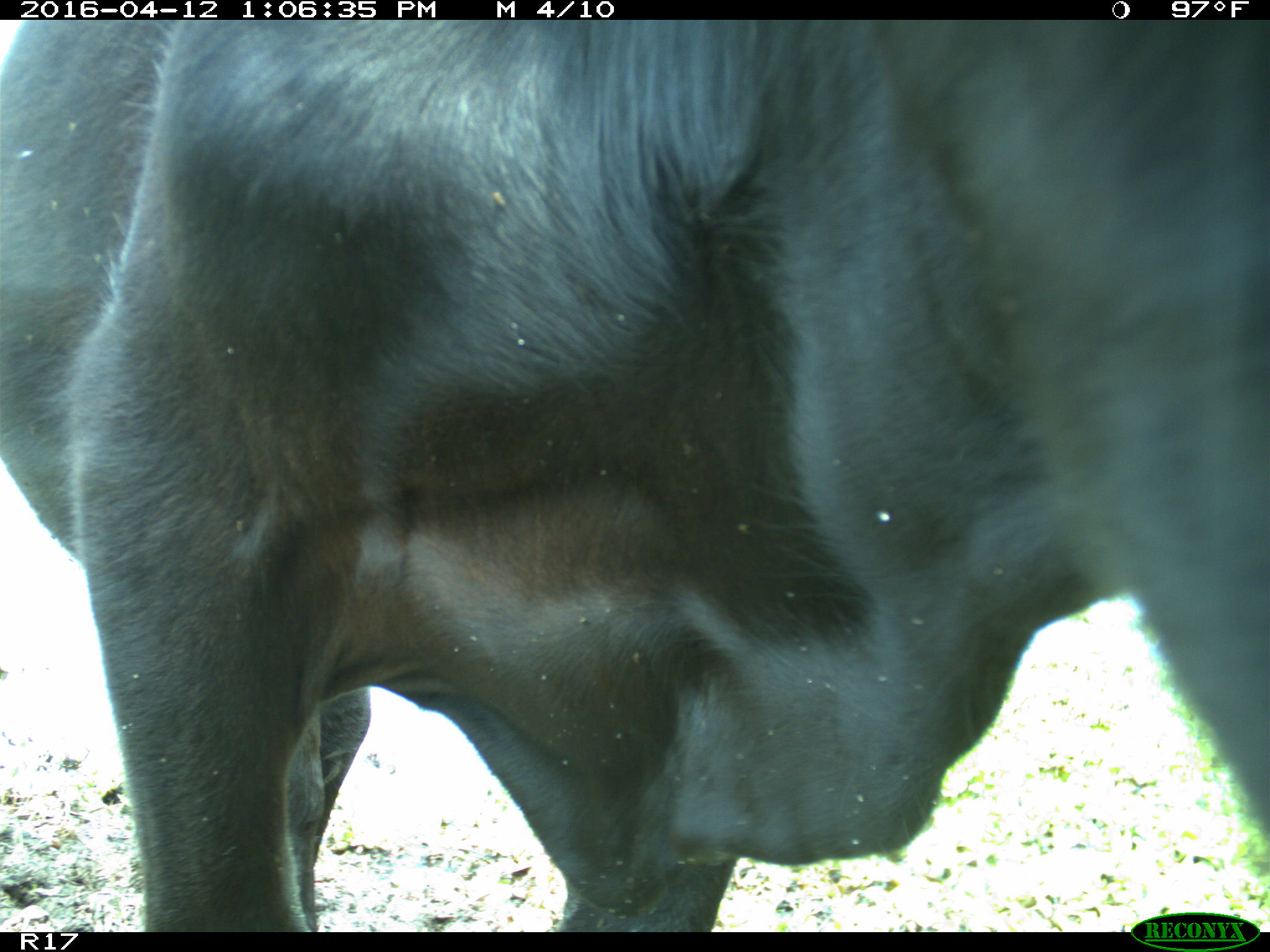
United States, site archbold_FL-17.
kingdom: Animalia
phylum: Chordata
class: Mammalia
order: Artiodactyla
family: Bovidae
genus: Bos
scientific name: Bos taurus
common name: domestic cow